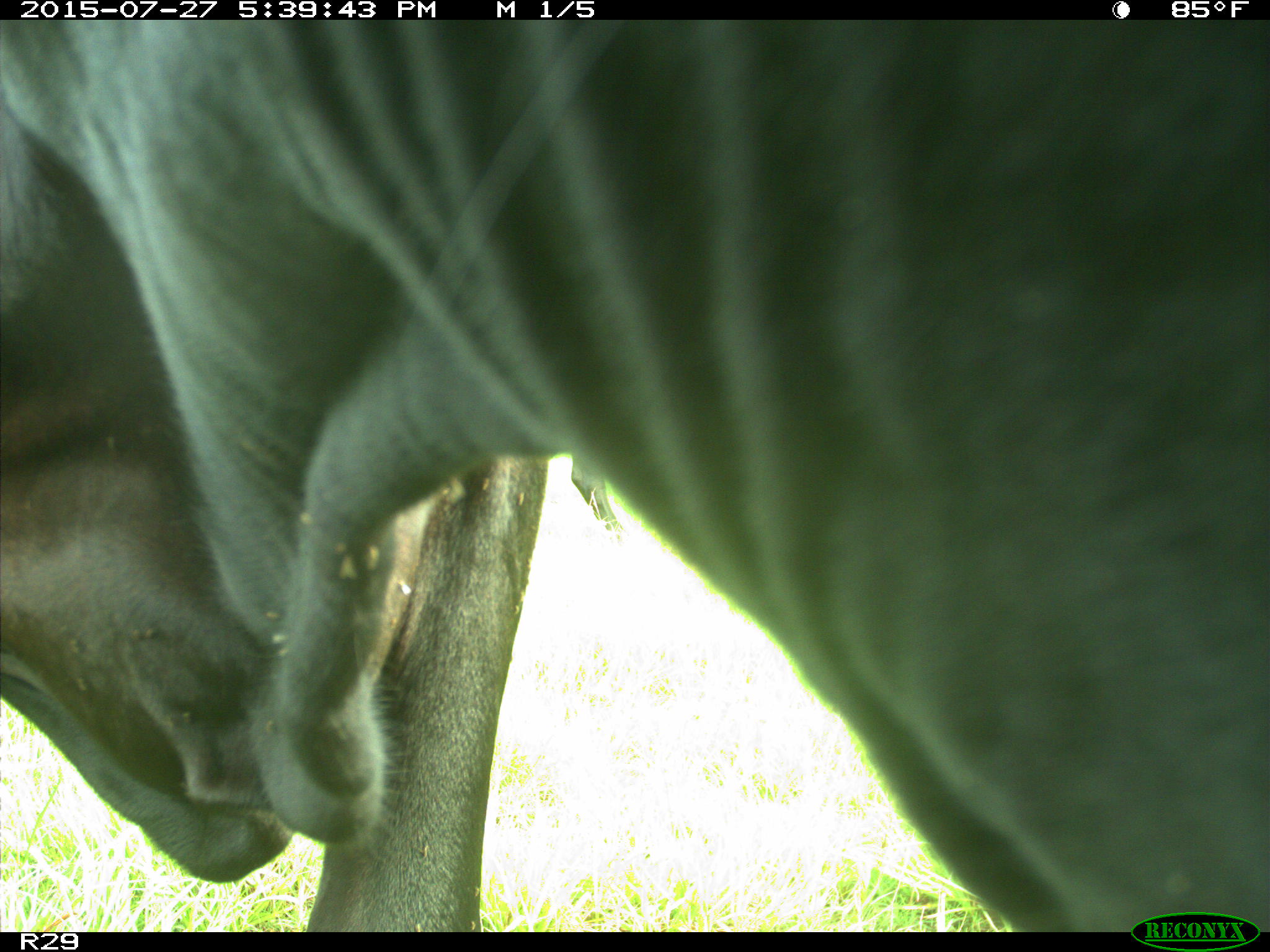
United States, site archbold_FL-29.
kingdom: Animalia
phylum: Chordata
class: Mammalia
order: Artiodactyla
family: Bovidae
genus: Bos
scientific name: Bos taurus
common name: domestic cow